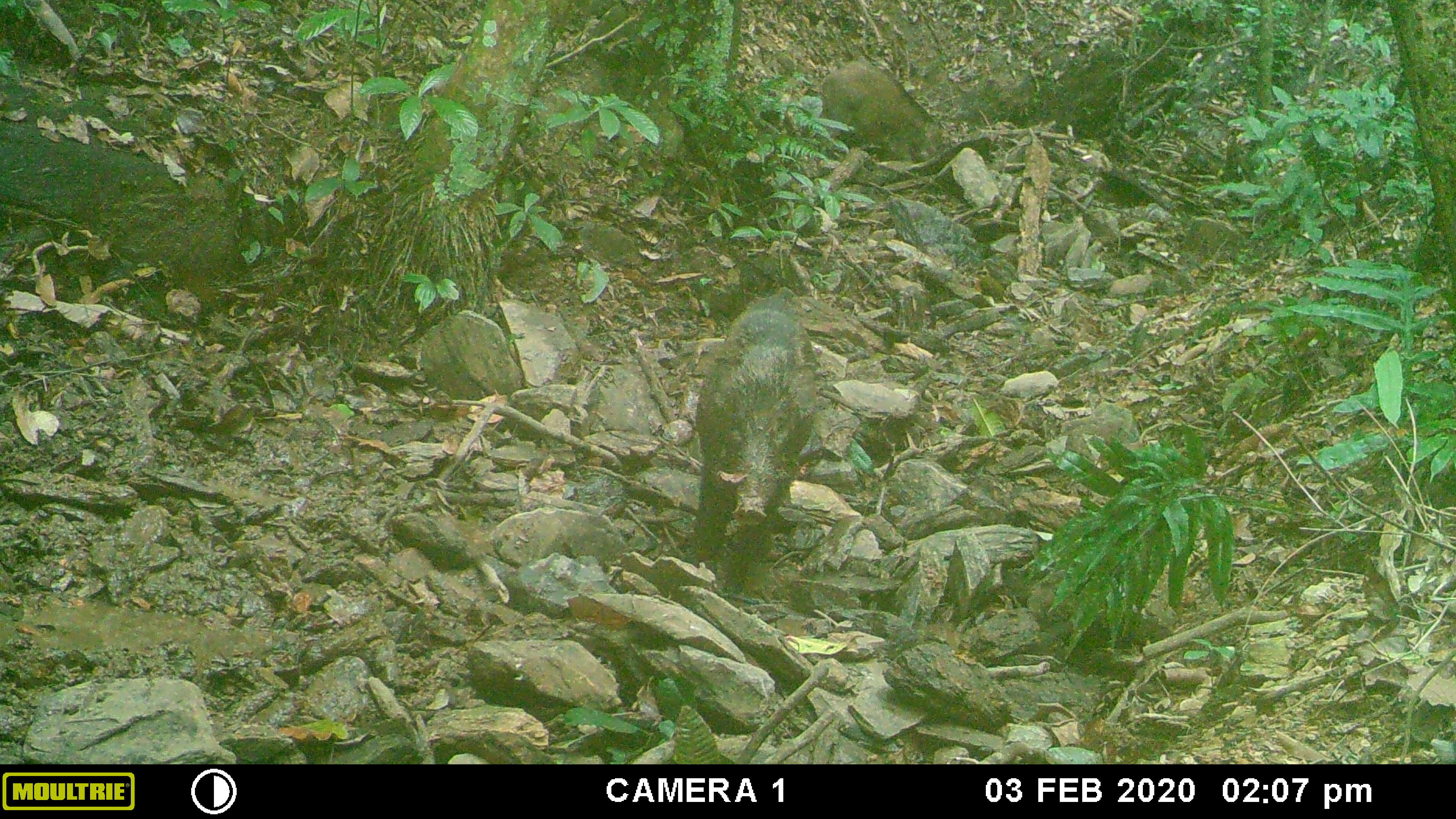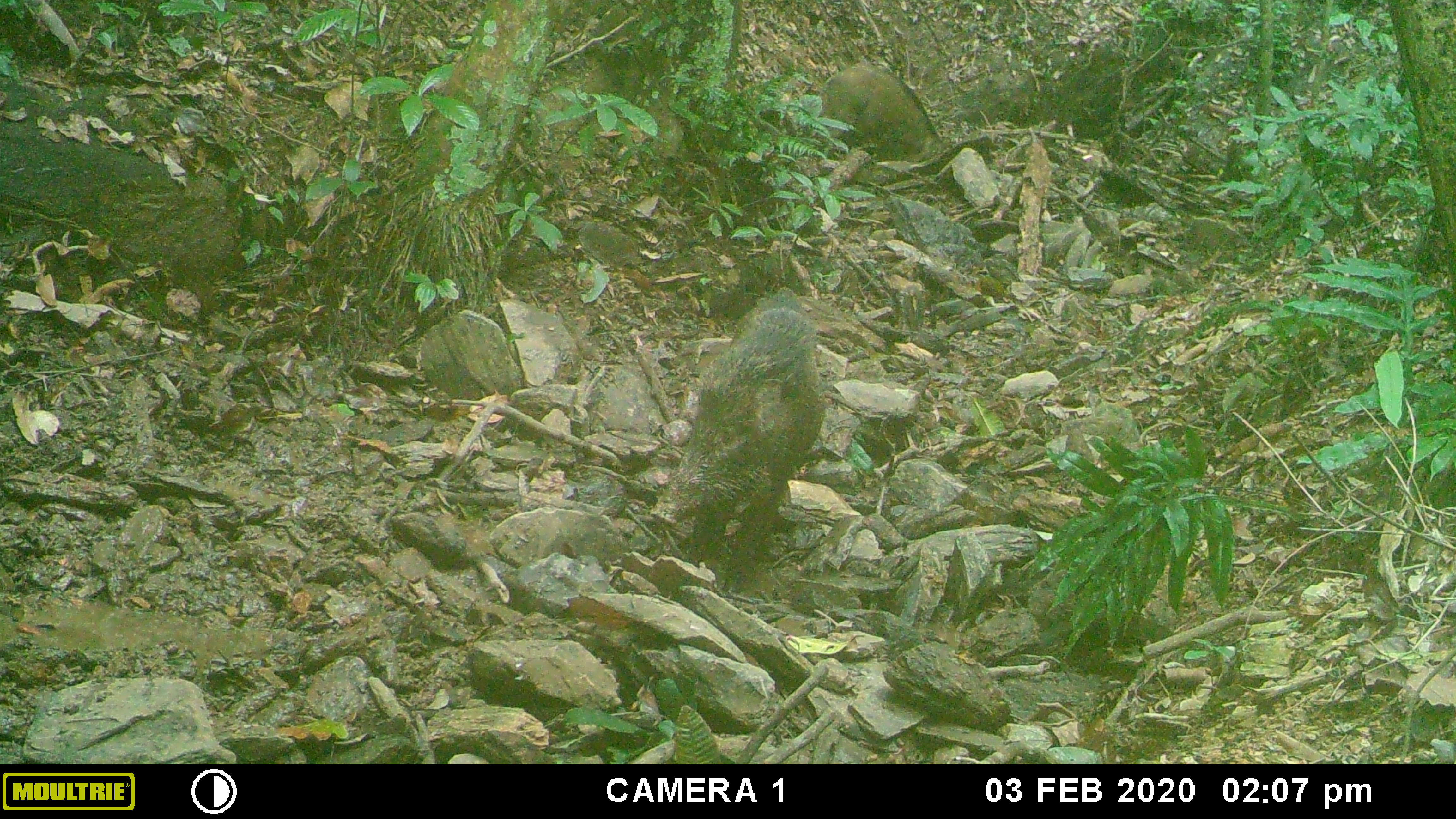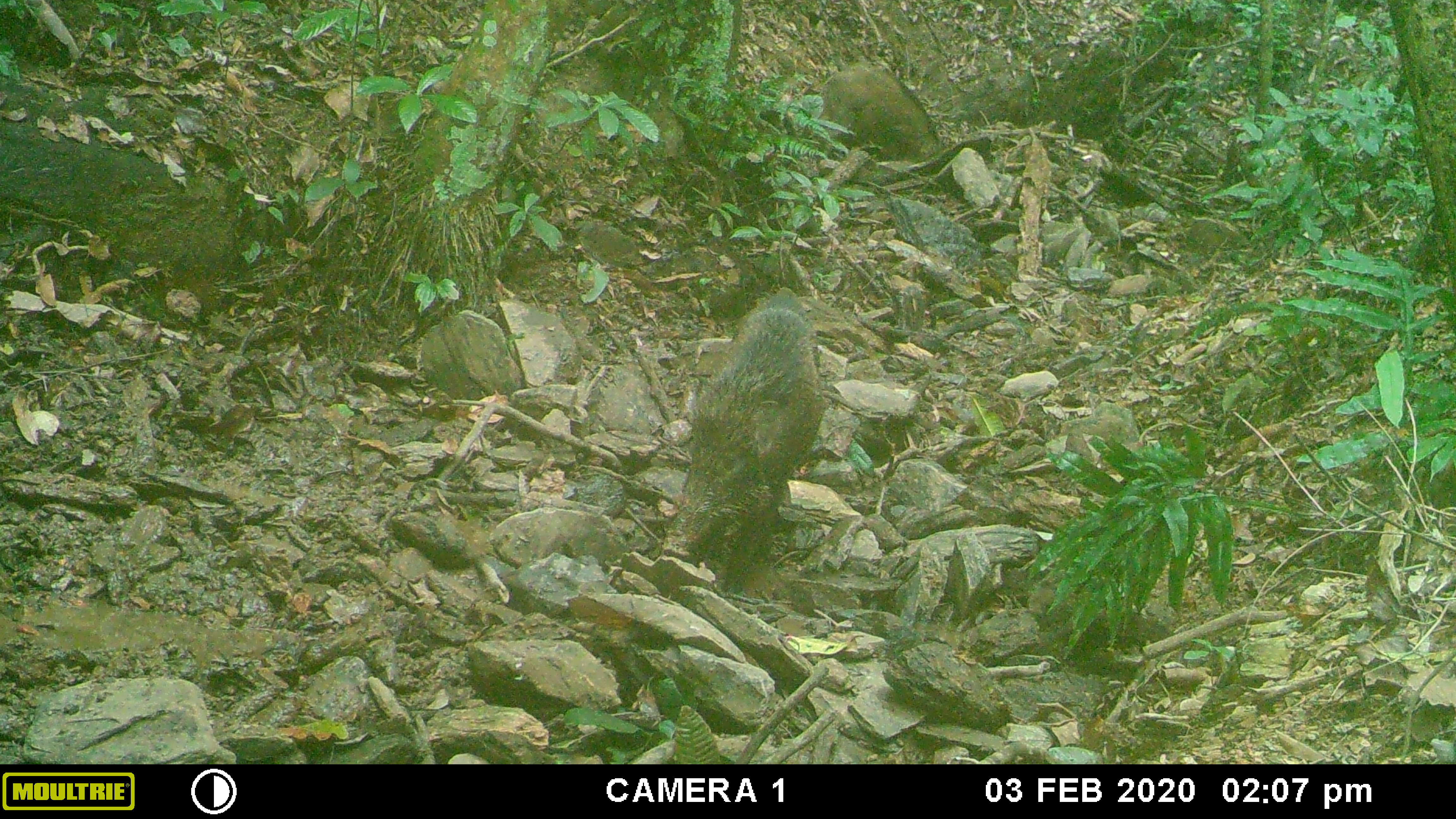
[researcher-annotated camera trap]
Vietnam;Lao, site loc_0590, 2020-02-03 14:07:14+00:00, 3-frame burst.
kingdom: Animalia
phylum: Chordata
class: Mammalia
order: Artiodactyla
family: Suidae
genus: Sus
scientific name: Sus scrofa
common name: eurasian wild pig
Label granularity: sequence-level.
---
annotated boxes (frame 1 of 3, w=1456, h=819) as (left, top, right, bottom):
eurasian wild pig: (682, 289, 817, 592); (817, 59, 948, 164)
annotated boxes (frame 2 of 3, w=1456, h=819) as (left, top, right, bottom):
eurasian wild pig: (669, 297, 817, 592); (819, 59, 948, 164)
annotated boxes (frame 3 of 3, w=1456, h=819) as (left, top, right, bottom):
eurasian wild pig: (669, 297, 822, 592); (819, 59, 943, 165)